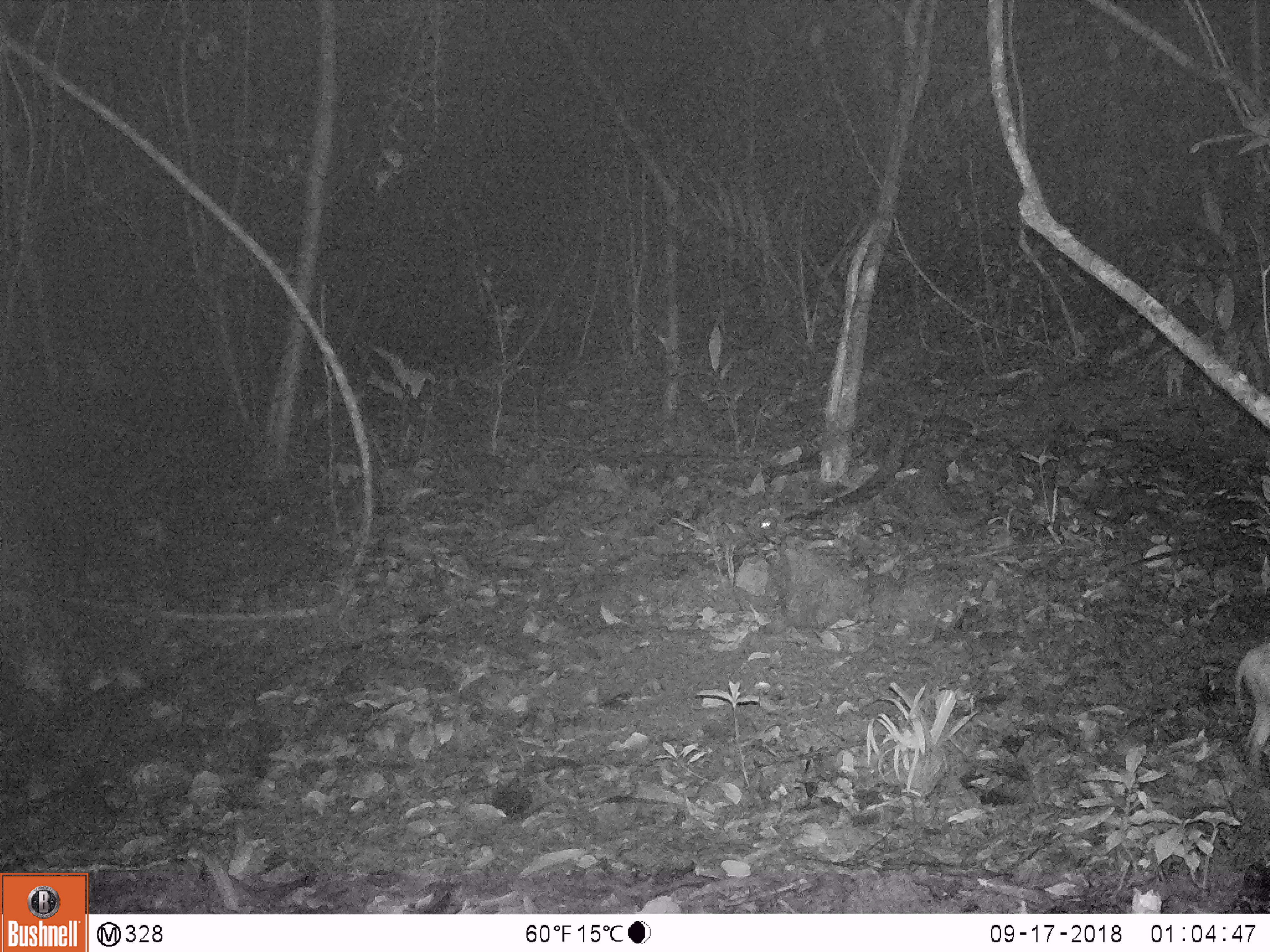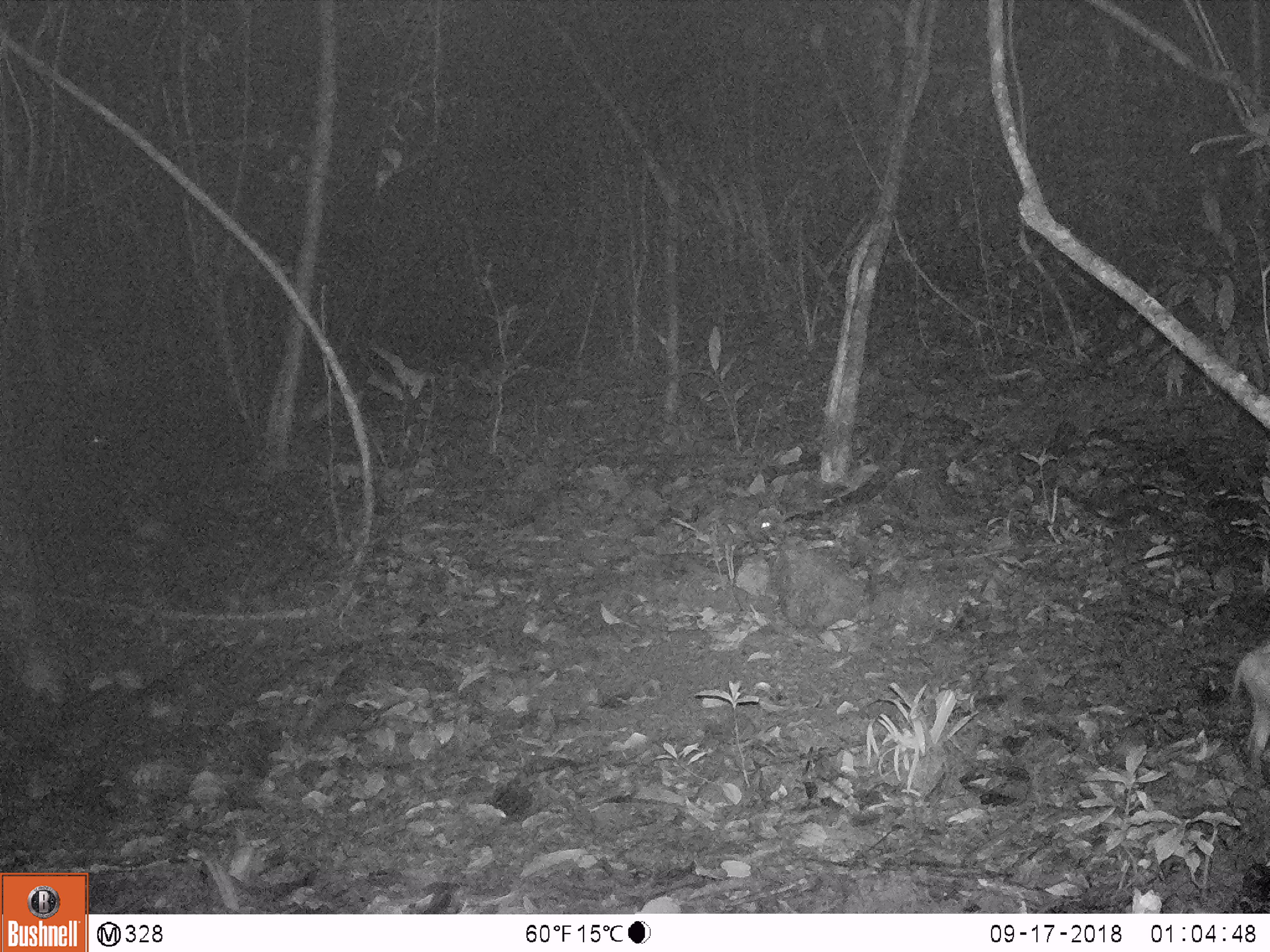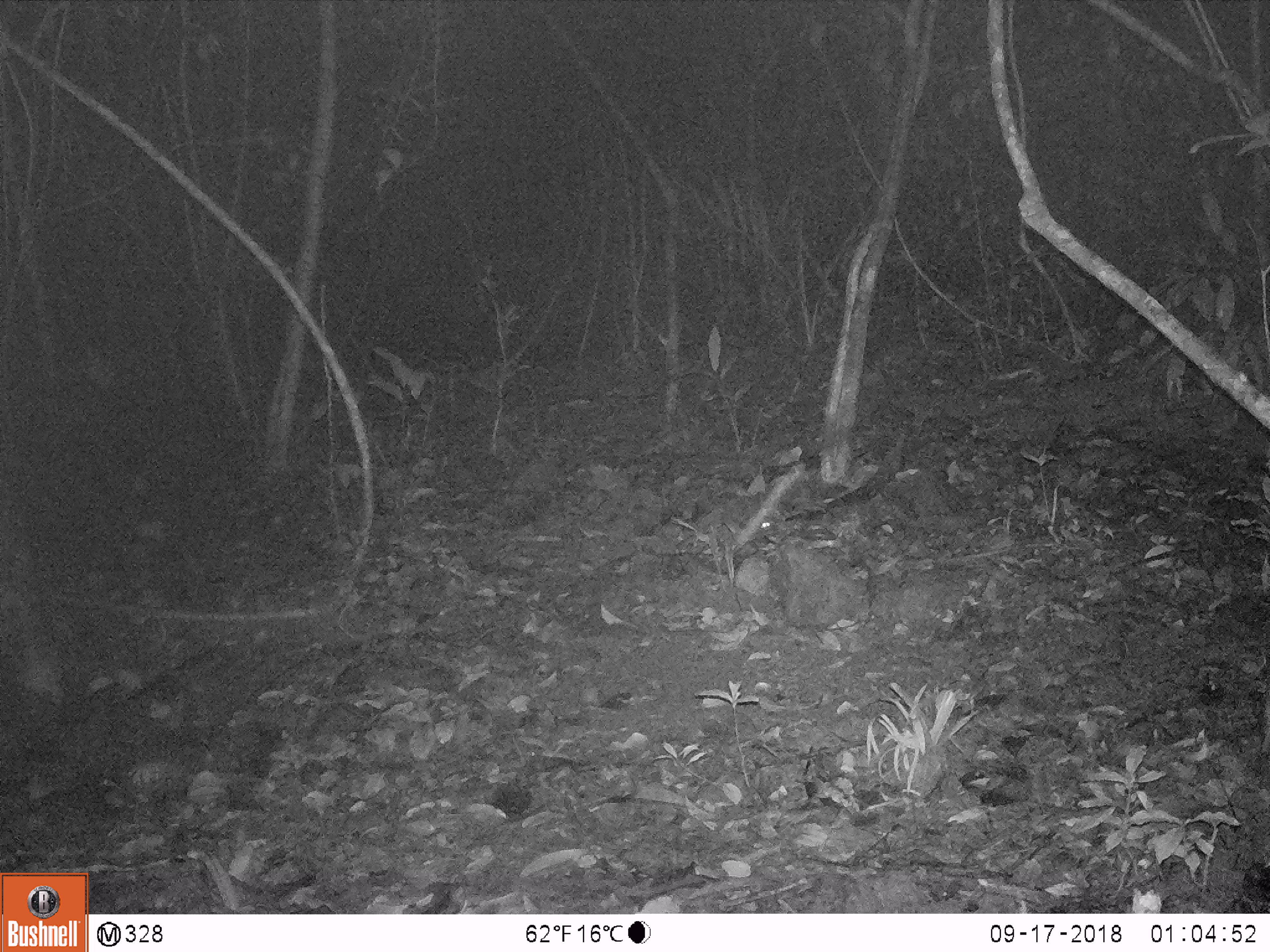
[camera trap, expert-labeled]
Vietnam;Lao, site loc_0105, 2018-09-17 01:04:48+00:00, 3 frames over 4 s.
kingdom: Animalia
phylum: Chordata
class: Mammalia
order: Artiodactyla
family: Suidae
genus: Sus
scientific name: Sus scrofa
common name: eurasian wild pig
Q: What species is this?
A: Eurasian wild pig (Sus scrofa).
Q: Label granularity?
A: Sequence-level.